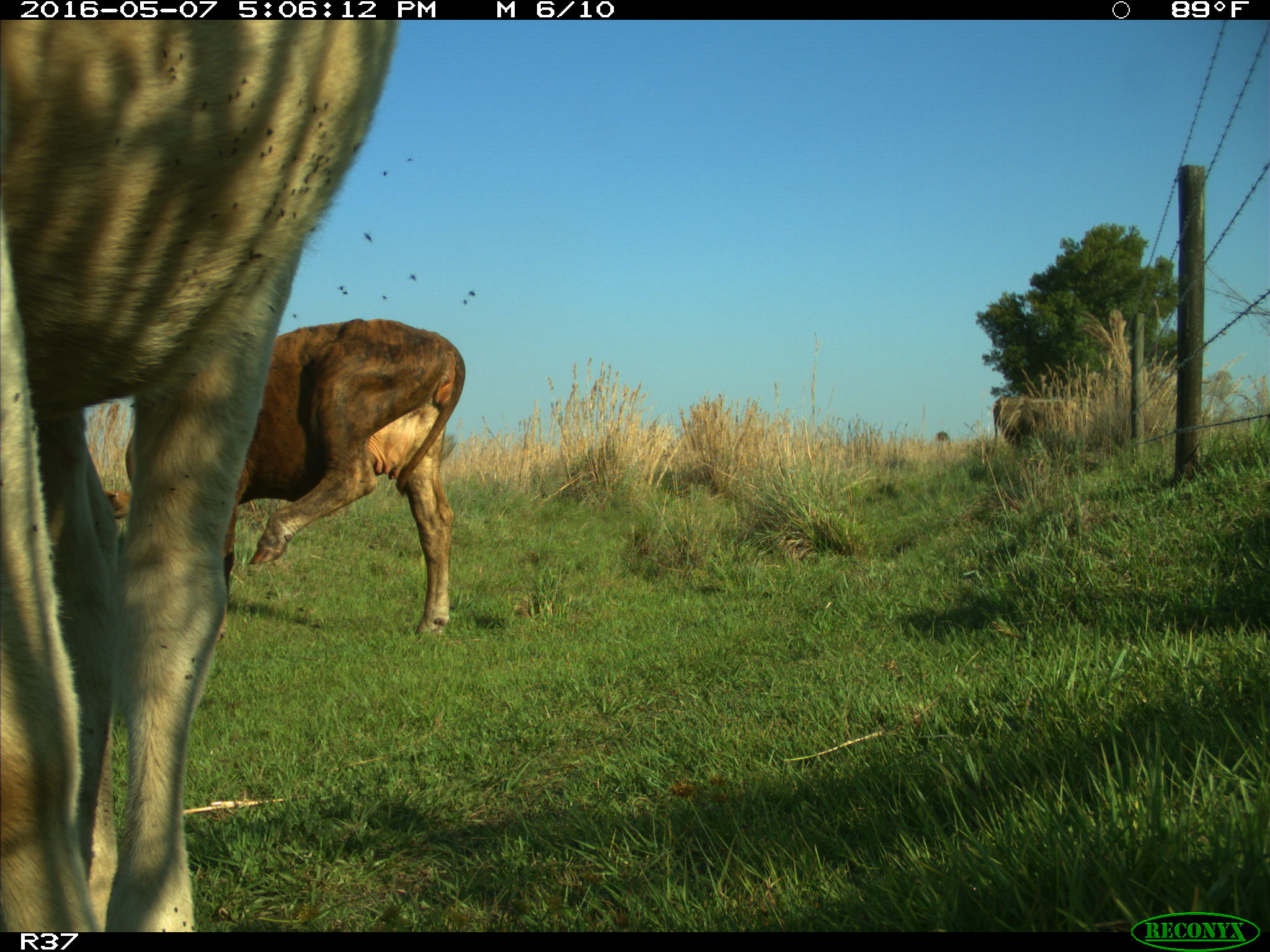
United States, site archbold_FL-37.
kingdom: Animalia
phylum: Chordata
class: Mammalia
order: Artiodactyla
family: Bovidae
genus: Bos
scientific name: Bos taurus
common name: domestic cow